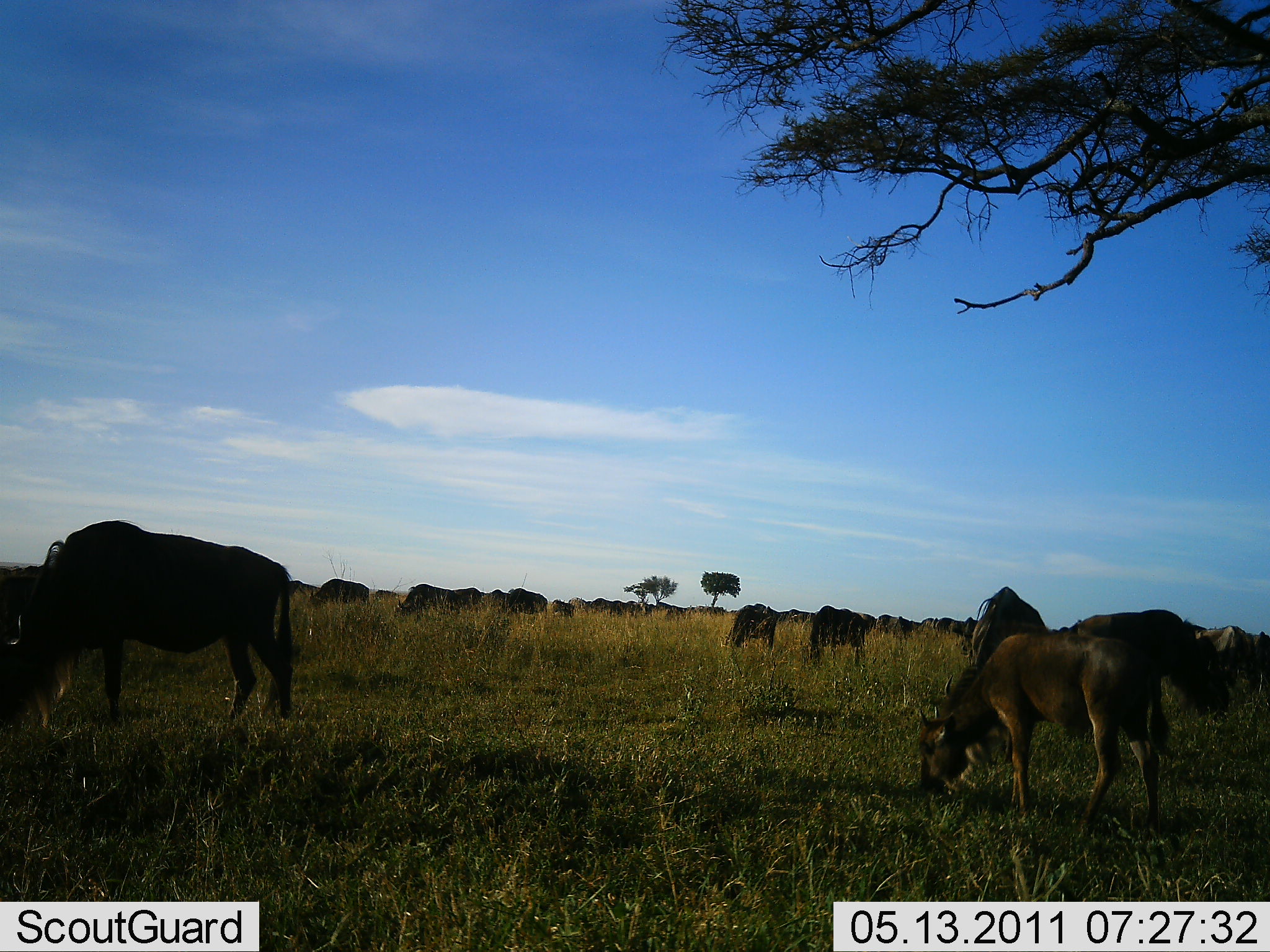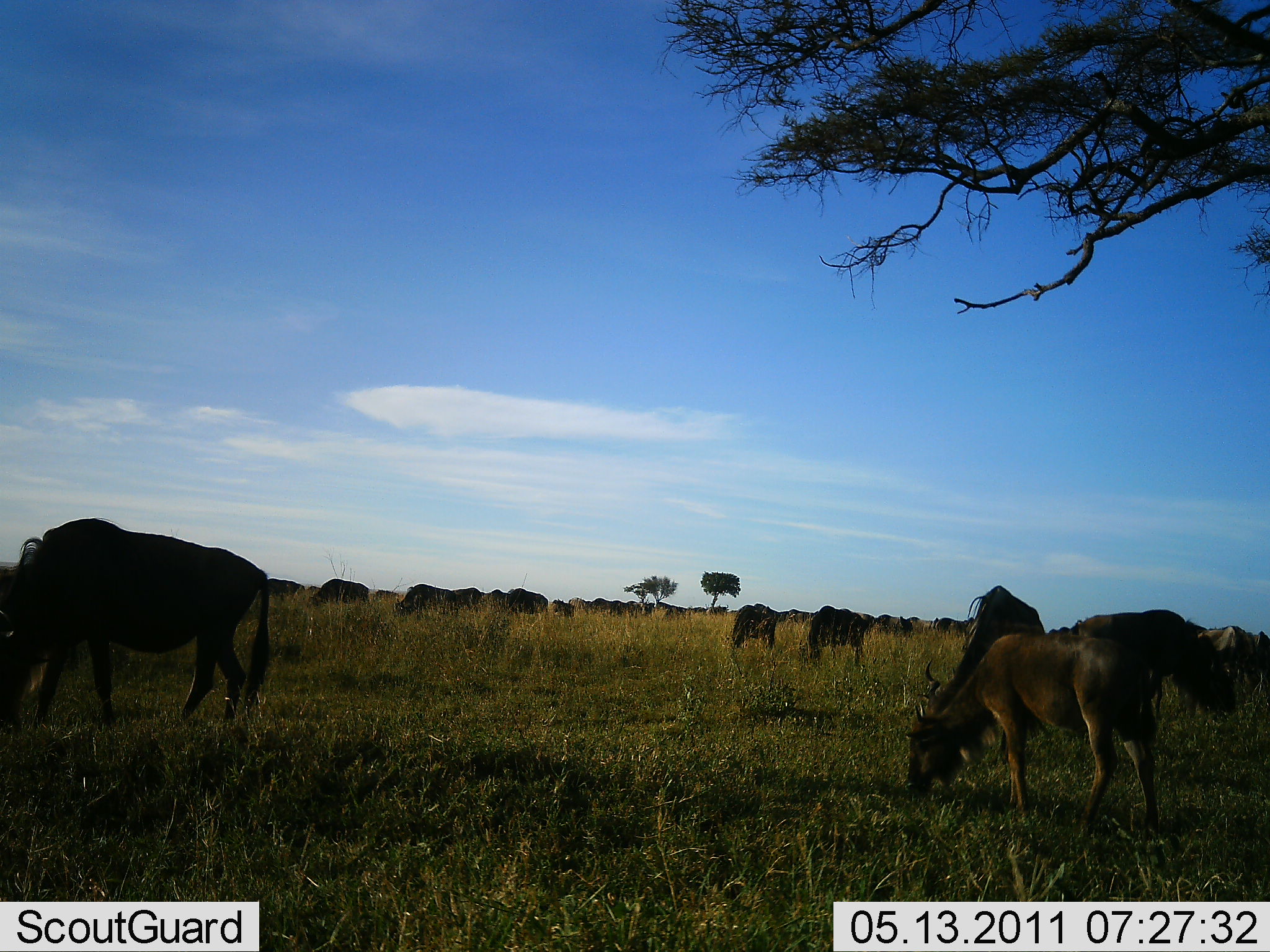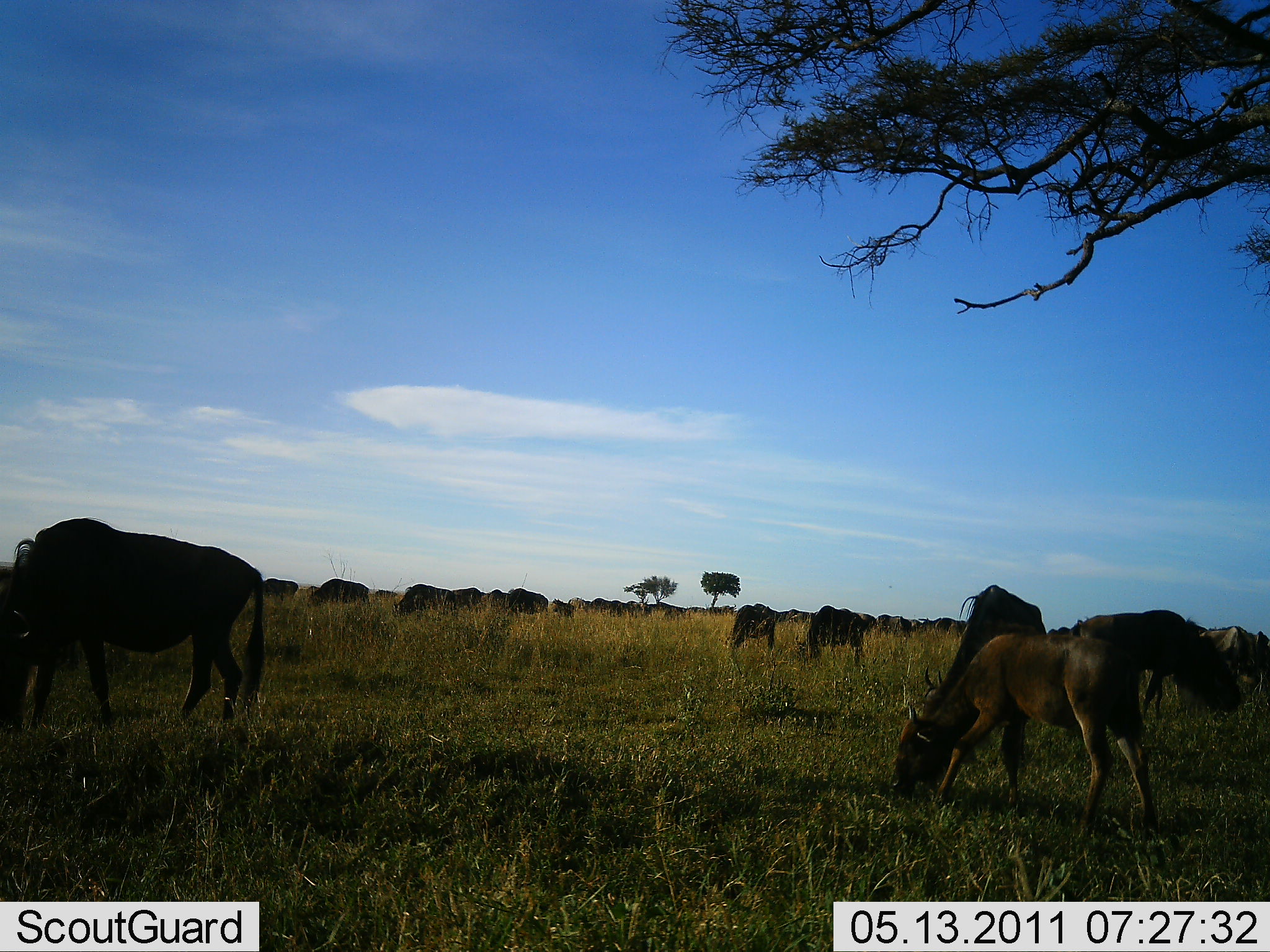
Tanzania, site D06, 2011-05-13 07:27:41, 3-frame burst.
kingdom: Animalia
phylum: Chordata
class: Mammalia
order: Artiodactyla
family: Bovidae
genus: Connochaetes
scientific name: Connochaetes taurinus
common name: blue wildebeest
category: wildebeest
Wildebeest (blue wildebeest) (Connochaetes taurinus), count 11-50. Behavior (volunteer vote fractions): standing 31%, resting 0%, moving 8%, interacting 8%. Young present (vote fraction): 15%. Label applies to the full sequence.